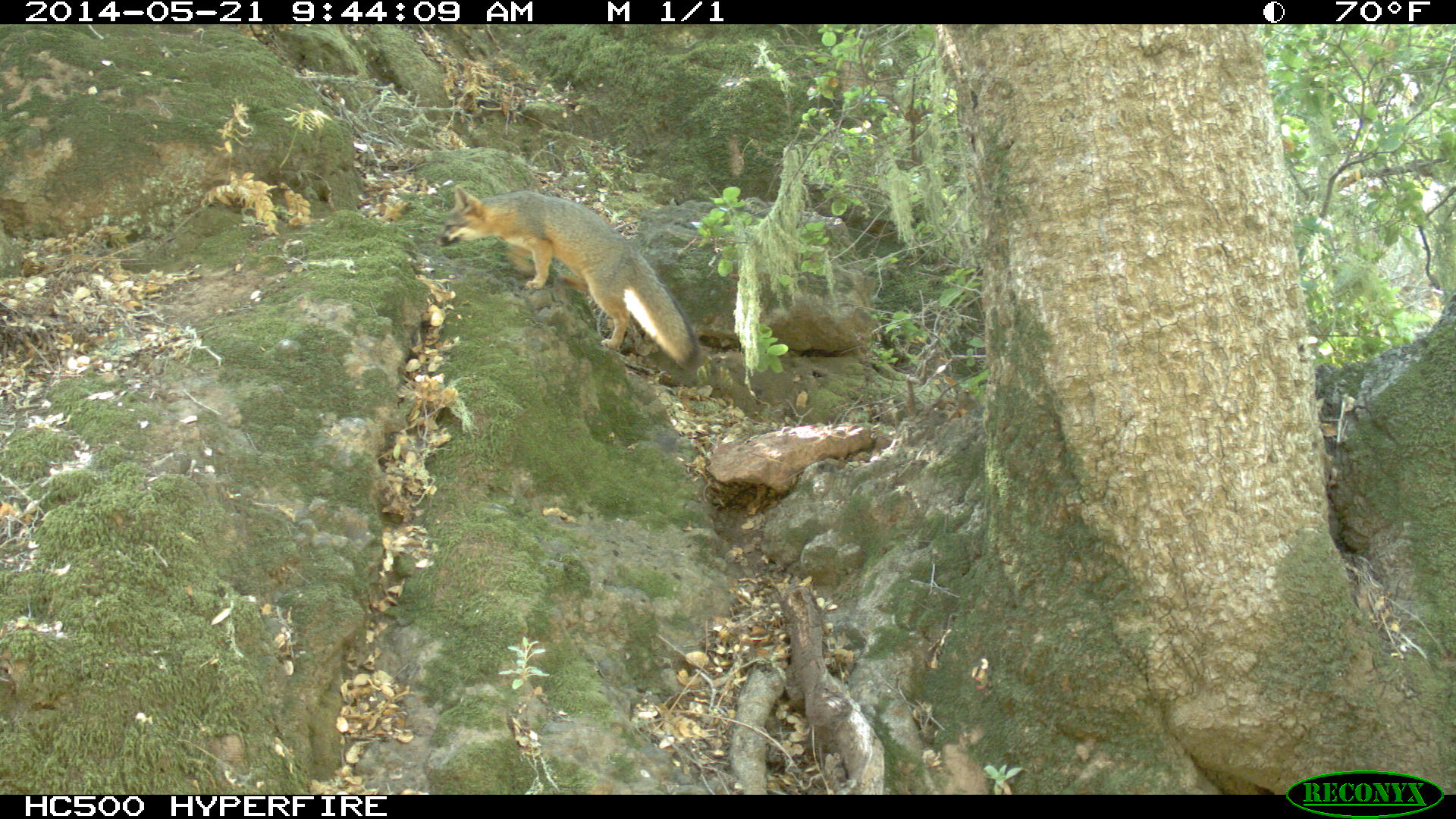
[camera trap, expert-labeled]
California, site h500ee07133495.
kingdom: Animalia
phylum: Chordata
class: Mammalia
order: Carnivora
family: Canidae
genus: Urocyon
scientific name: Urocyon littoralis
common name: island fox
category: fox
Fox (island fox) (Urocyon littoralis).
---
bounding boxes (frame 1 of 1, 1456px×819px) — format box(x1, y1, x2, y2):
fox: box(428, 182, 710, 372)